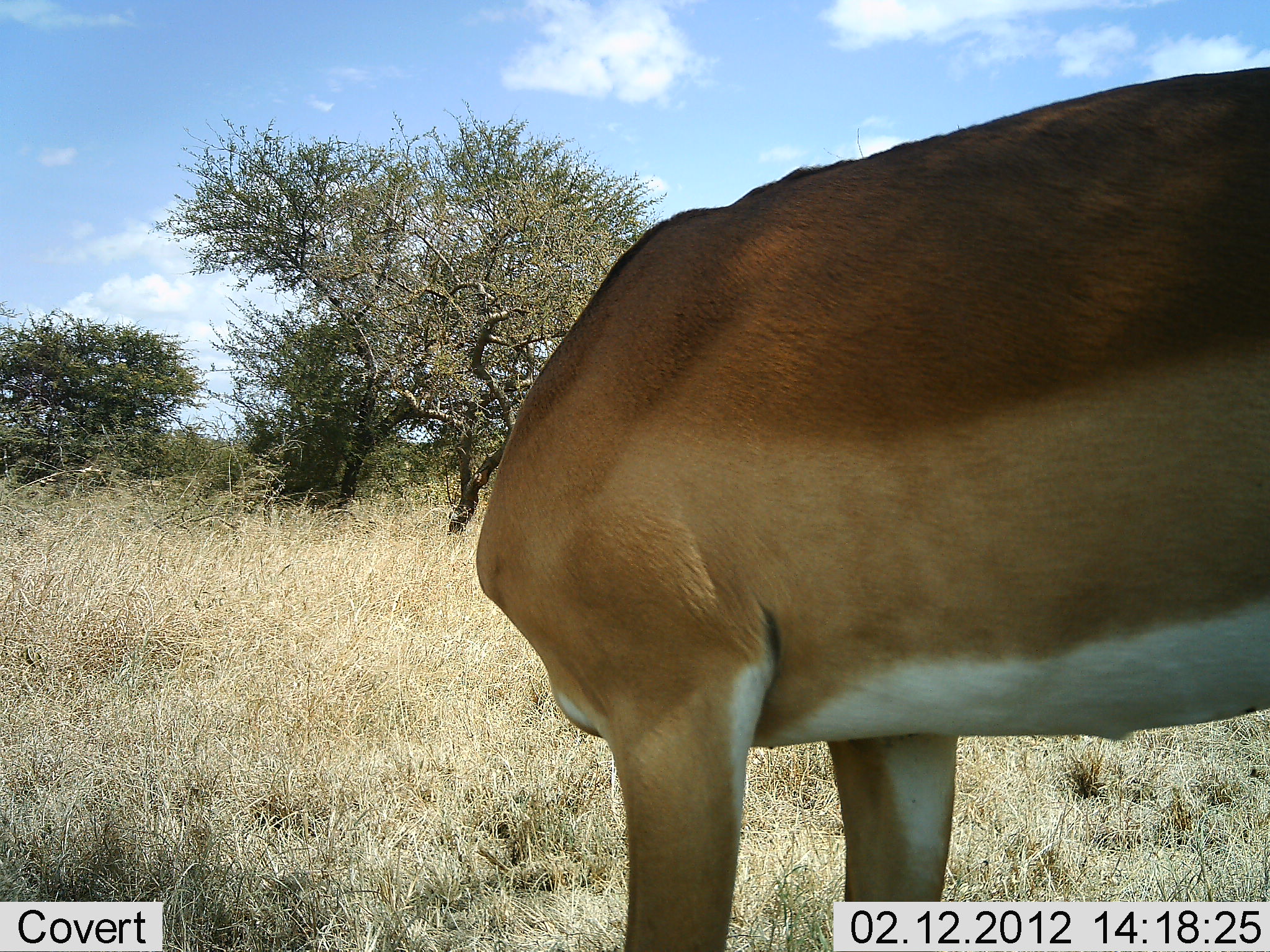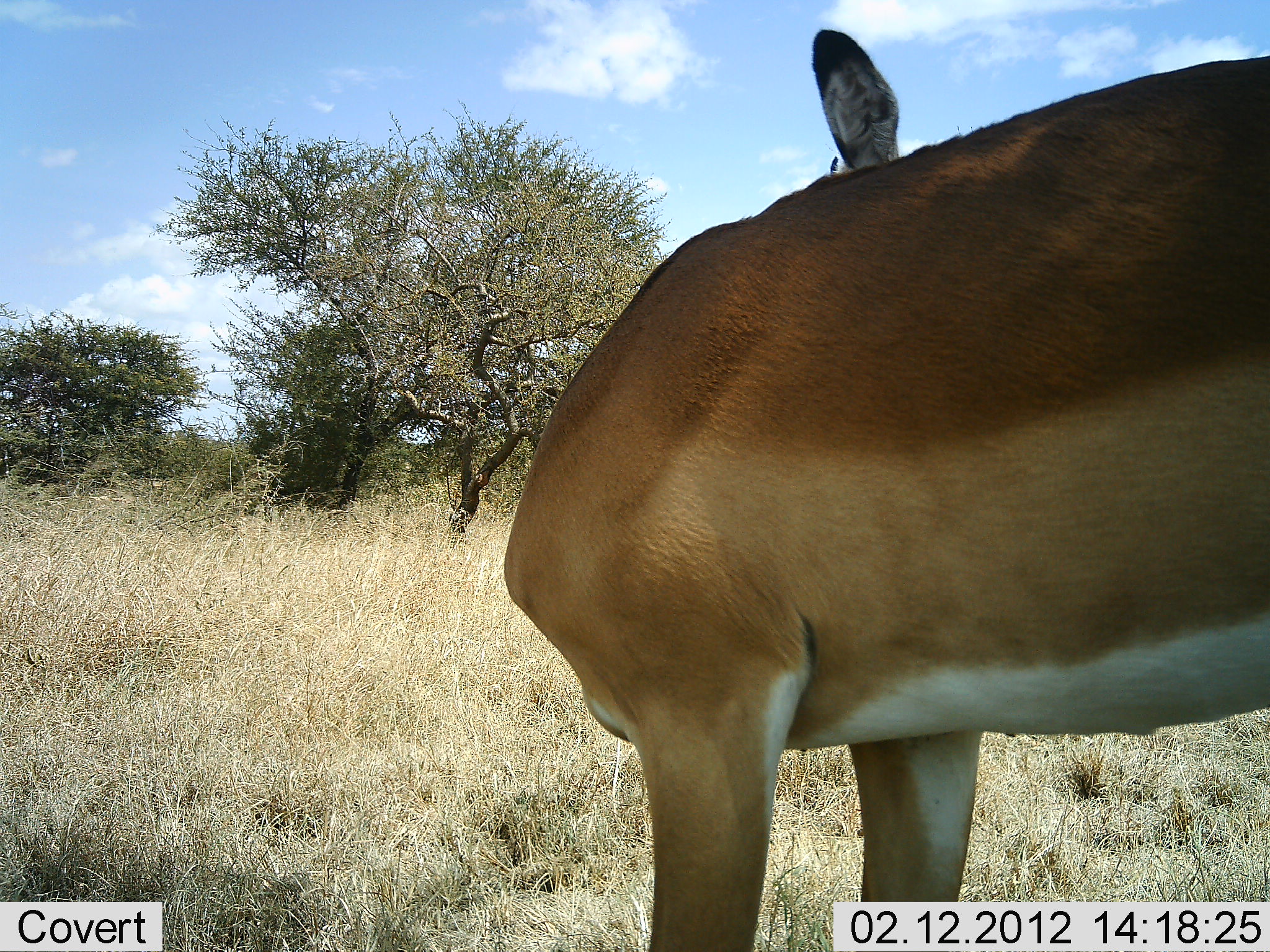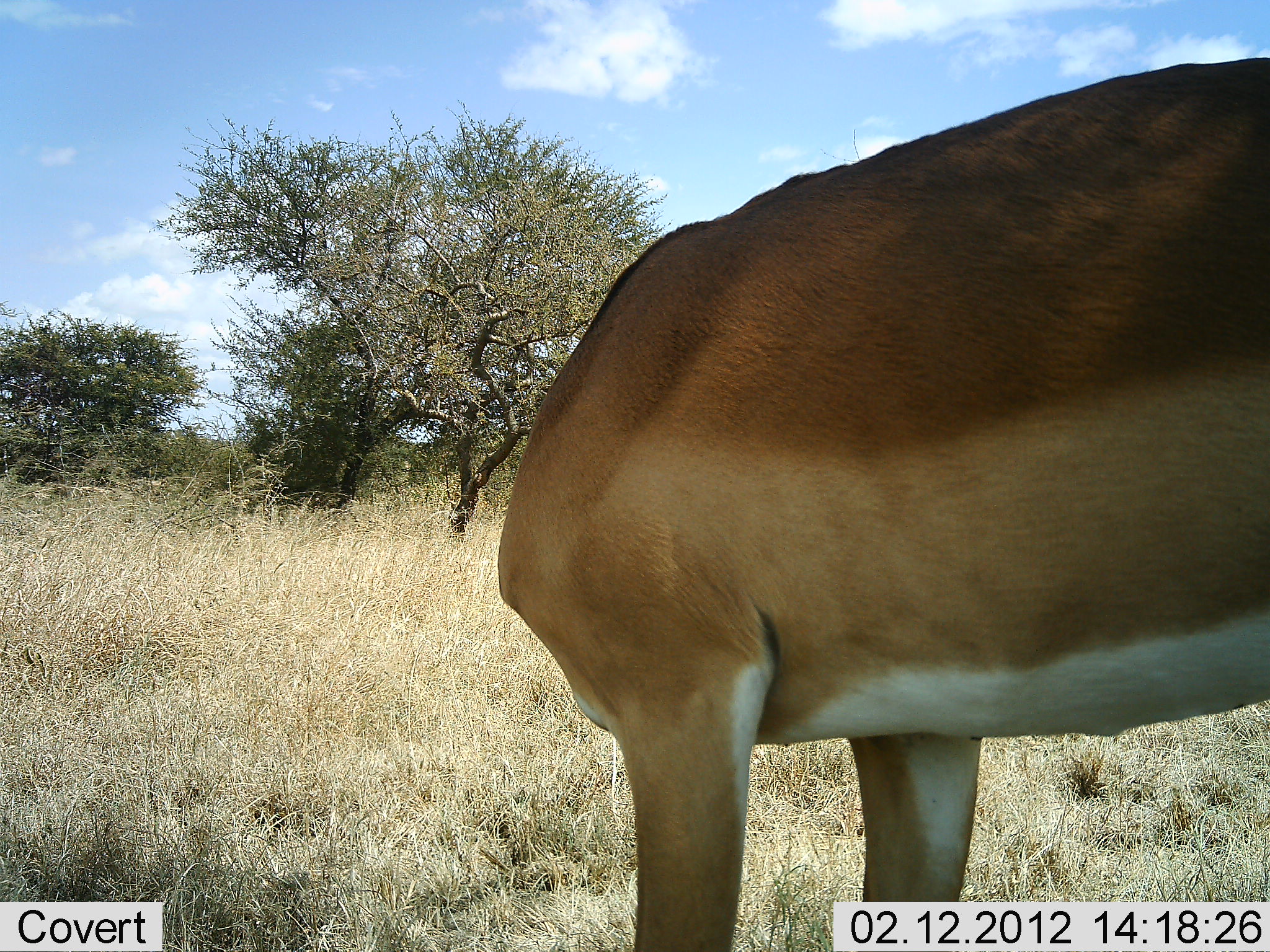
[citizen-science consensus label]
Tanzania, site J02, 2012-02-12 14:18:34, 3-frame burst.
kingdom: Animalia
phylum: Chordata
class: Mammalia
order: Artiodactyla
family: Bovidae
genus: Aepyceros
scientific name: Aepyceros melampus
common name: impala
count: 1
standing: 100%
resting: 6%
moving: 6%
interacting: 0%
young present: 0%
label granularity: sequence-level